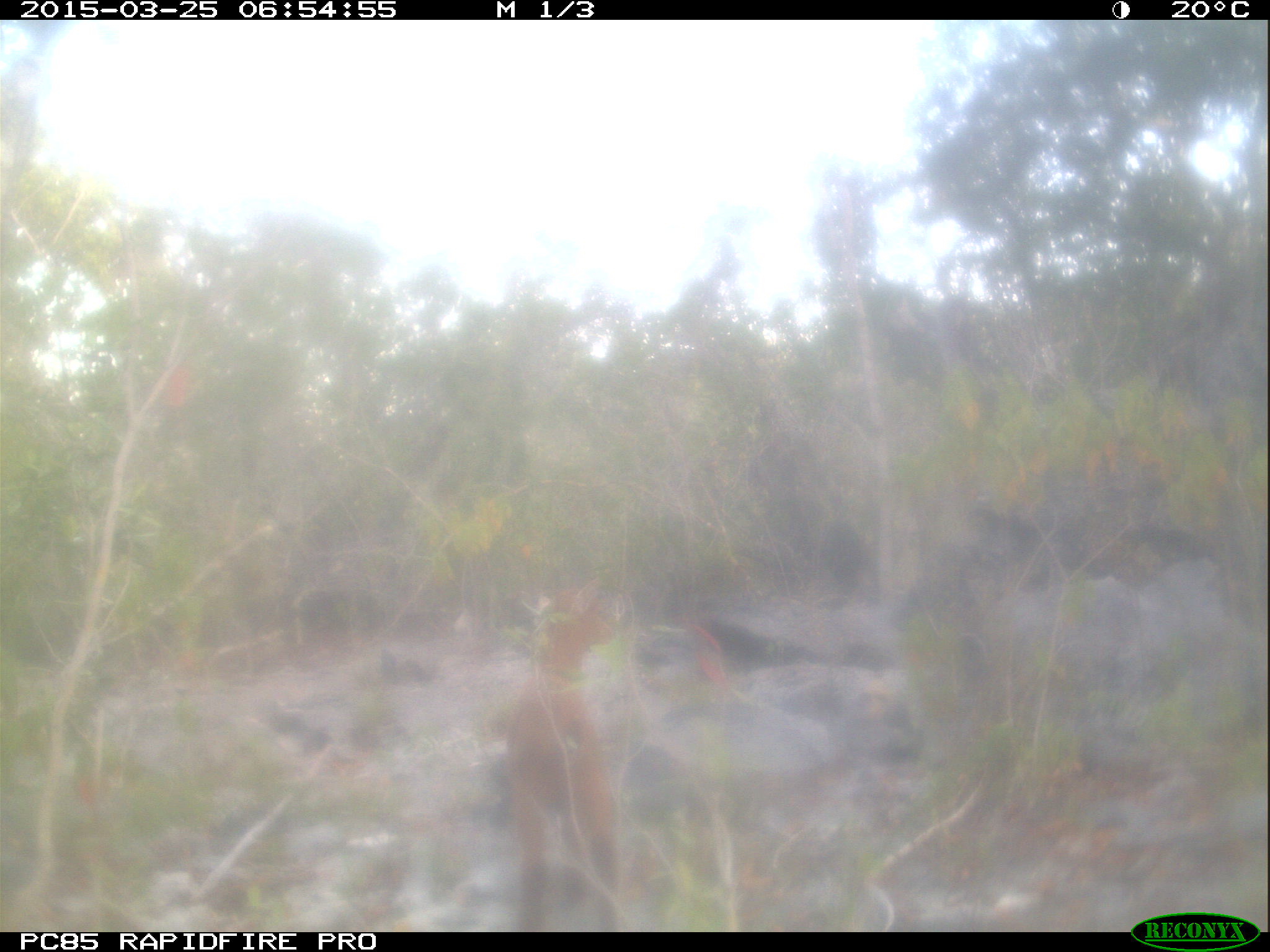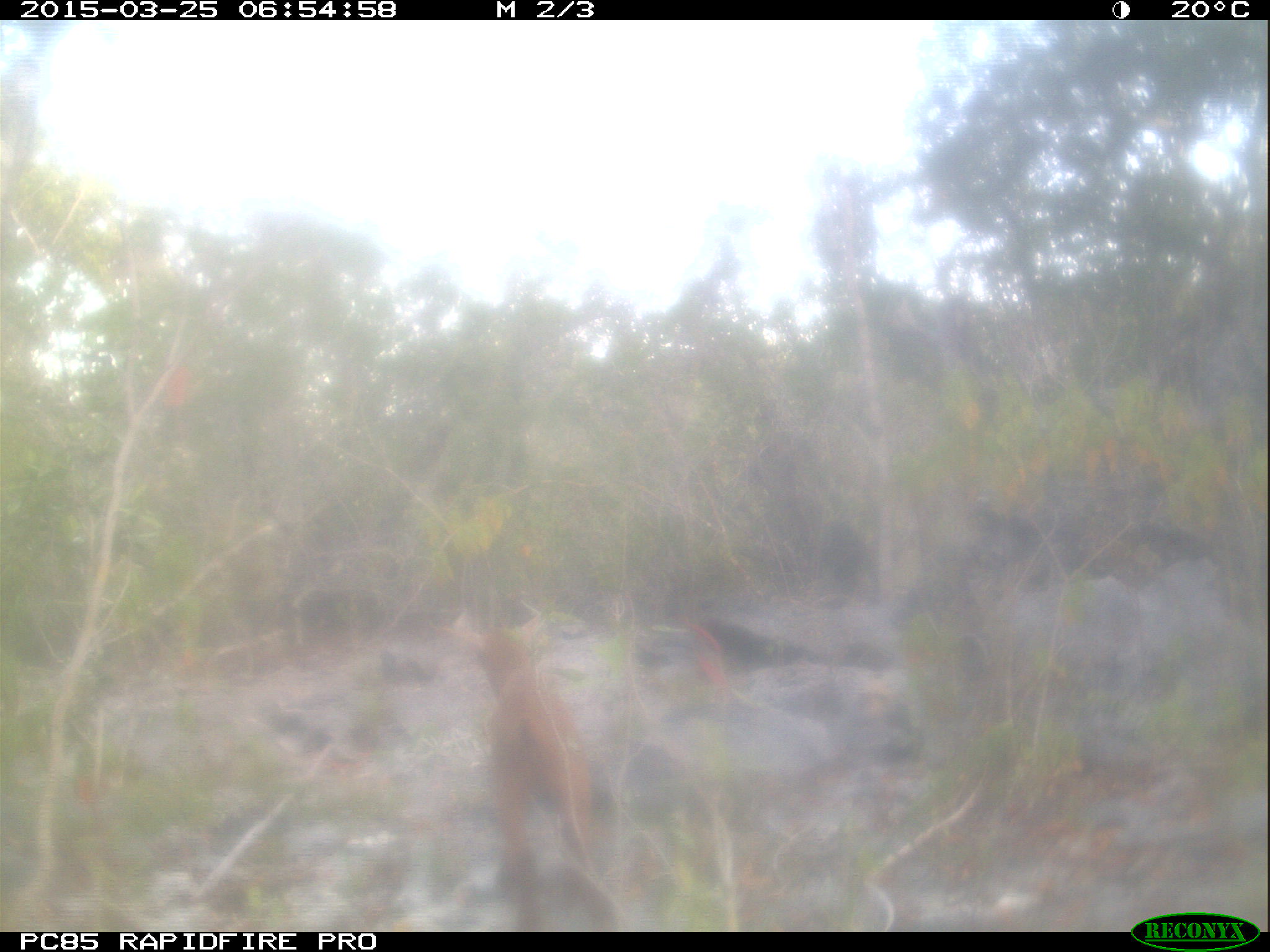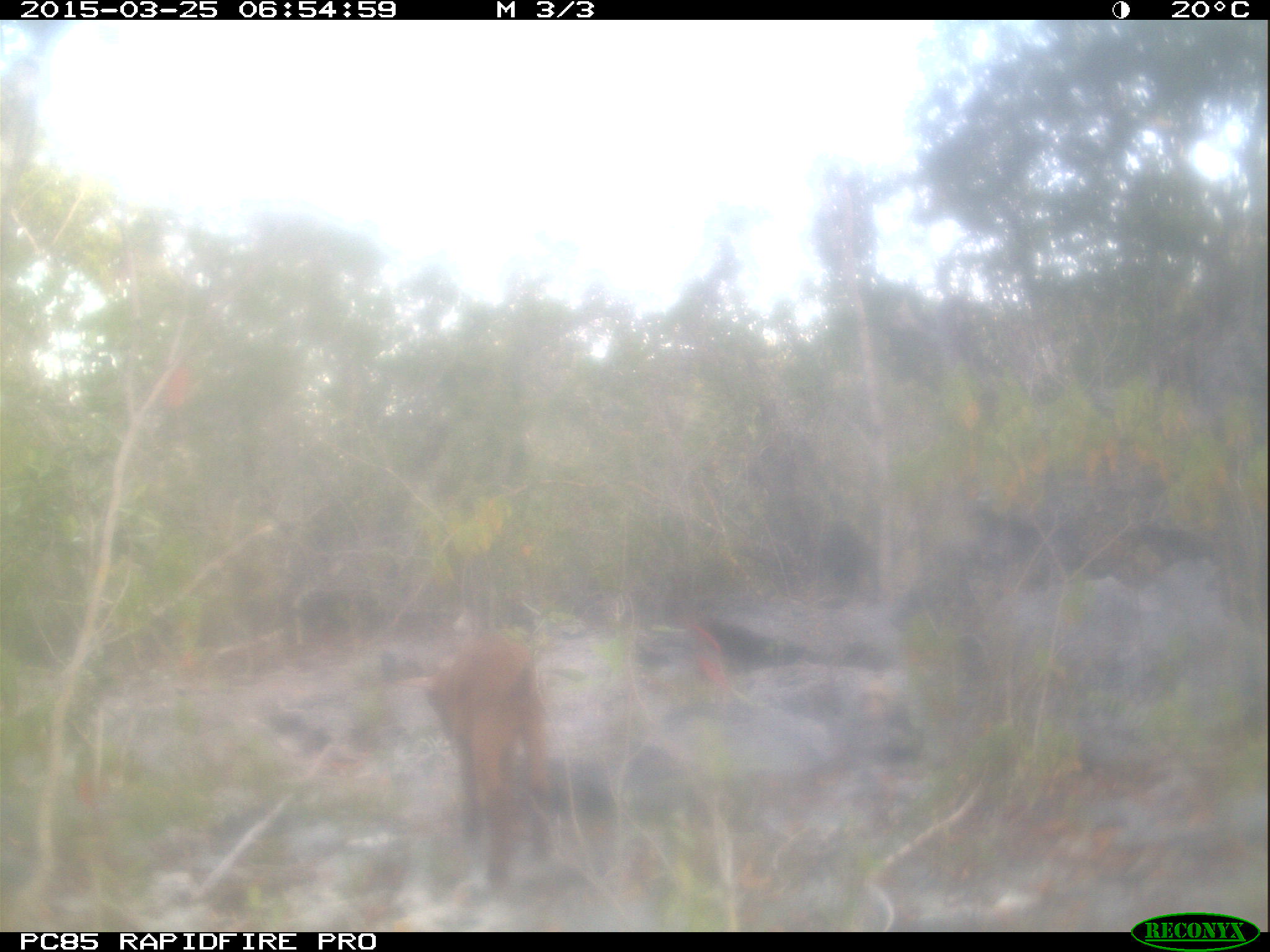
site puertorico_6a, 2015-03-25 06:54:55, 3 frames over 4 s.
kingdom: Animalia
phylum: Chordata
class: Mammalia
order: Artiodactyla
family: Bovidae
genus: Capra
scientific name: Capra hircus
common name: goat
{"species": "goat (Capra hircus)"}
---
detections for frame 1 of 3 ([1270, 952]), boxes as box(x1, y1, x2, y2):
goat: box(503, 579, 626, 927)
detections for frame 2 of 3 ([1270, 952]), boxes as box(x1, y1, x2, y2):
goat: box(447, 603, 626, 926)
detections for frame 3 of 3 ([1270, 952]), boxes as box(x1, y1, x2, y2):
goat: box(417, 619, 562, 887)